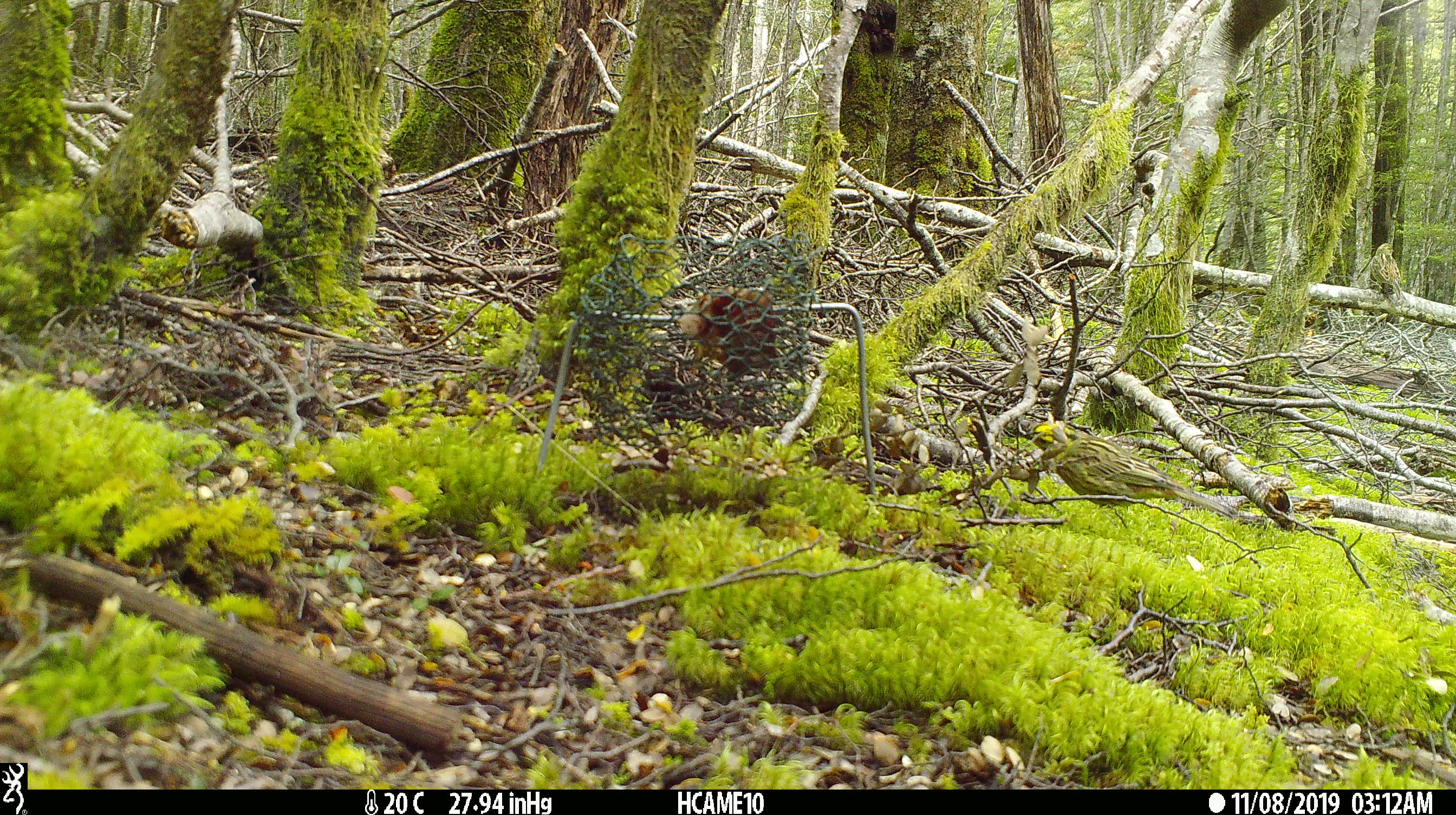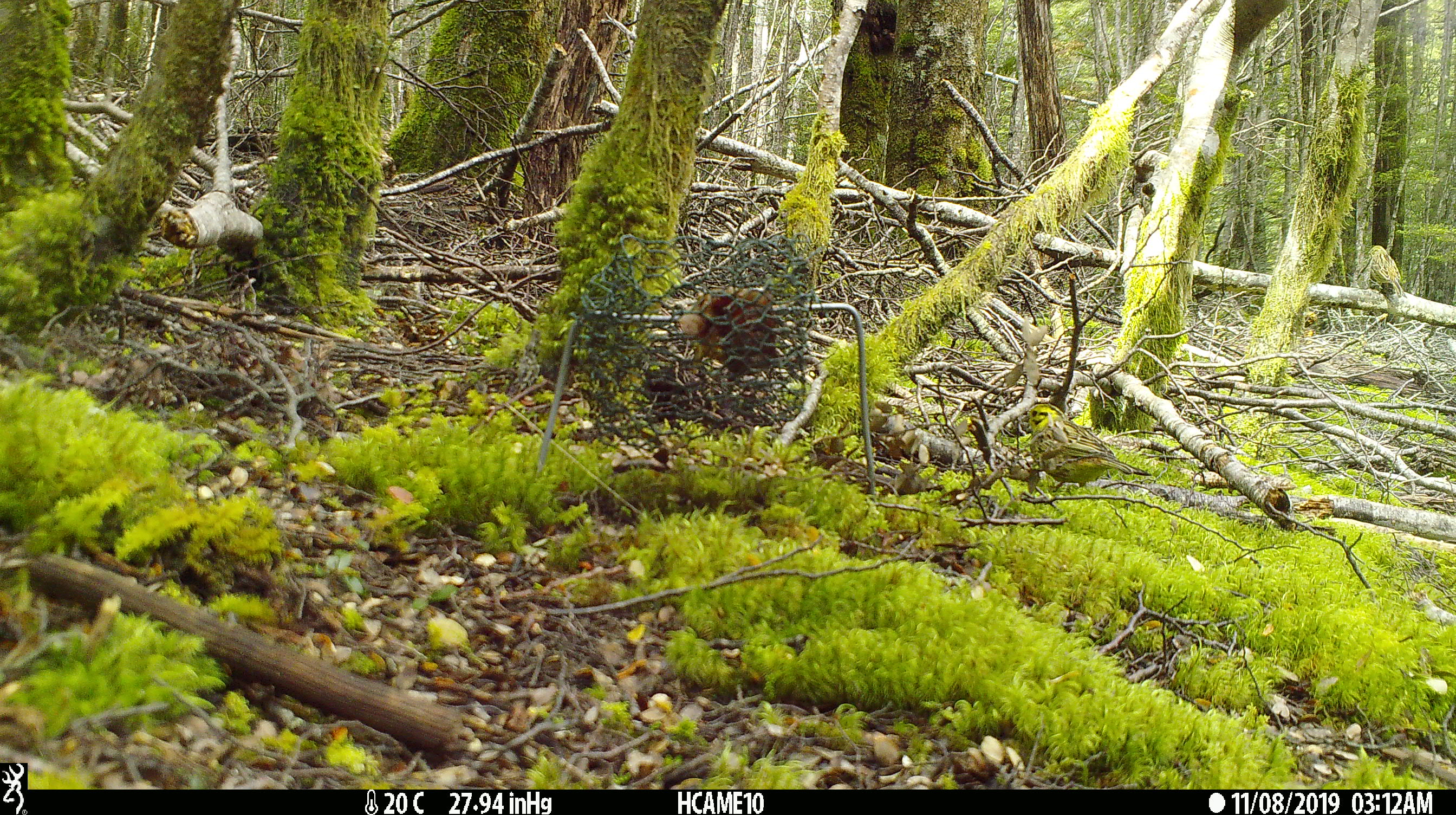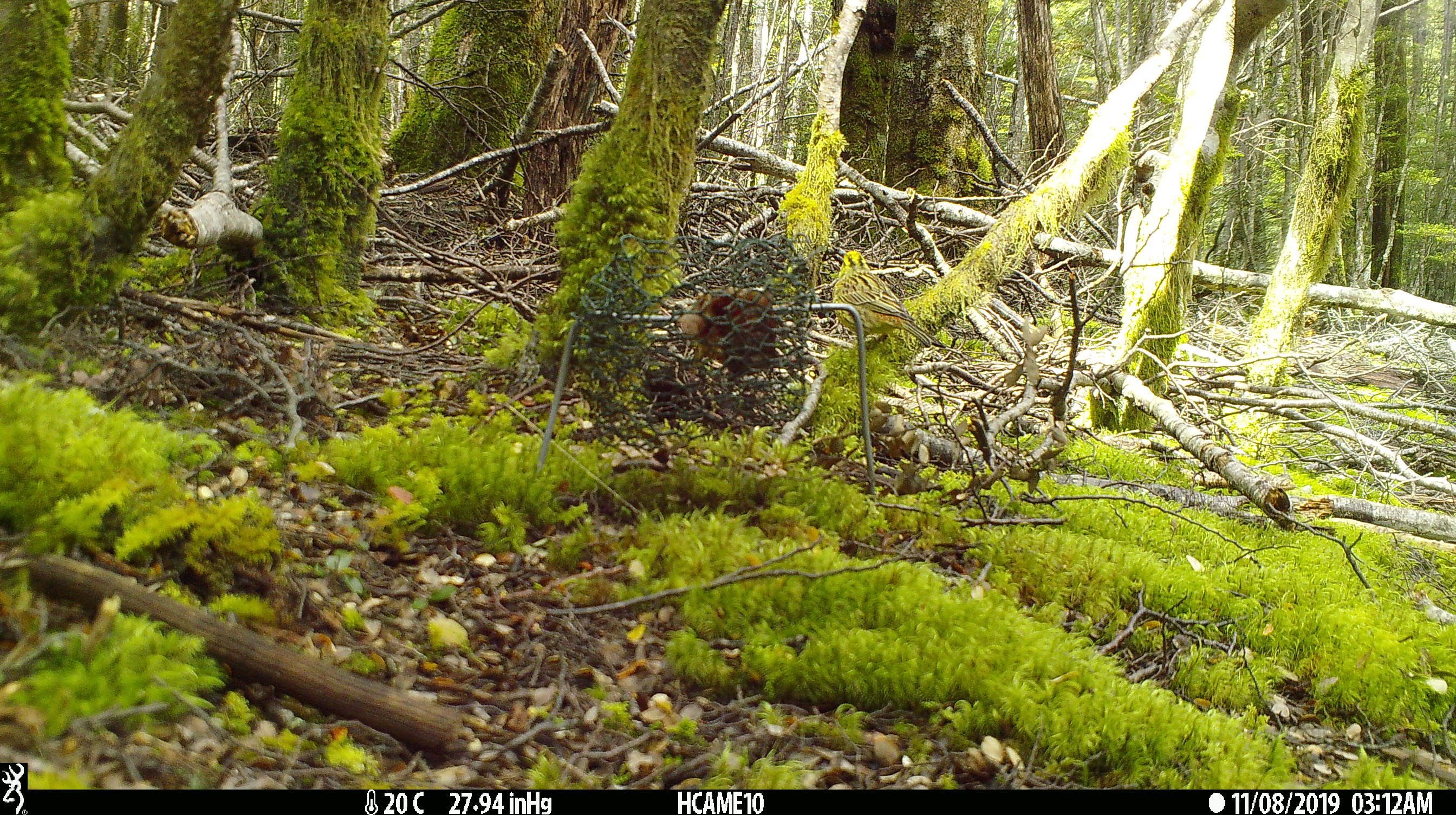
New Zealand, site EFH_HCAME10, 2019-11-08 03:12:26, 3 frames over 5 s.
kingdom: Animalia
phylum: Chordata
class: Aves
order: Passeriformes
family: Emberizidae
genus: Emberiza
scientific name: Emberiza citrinella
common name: yellowhammer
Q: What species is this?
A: Yellowhammer (Emberiza citrinella).